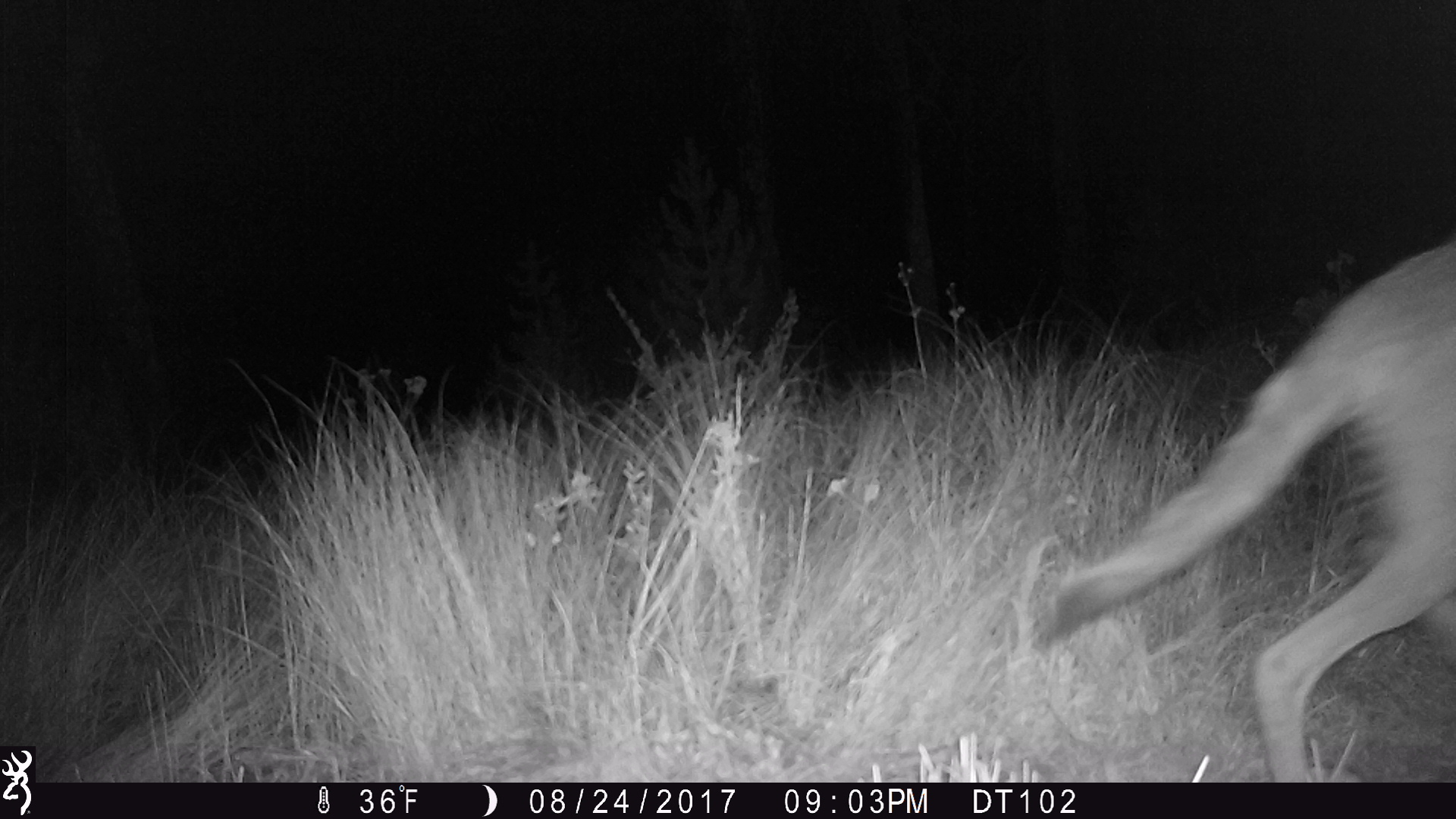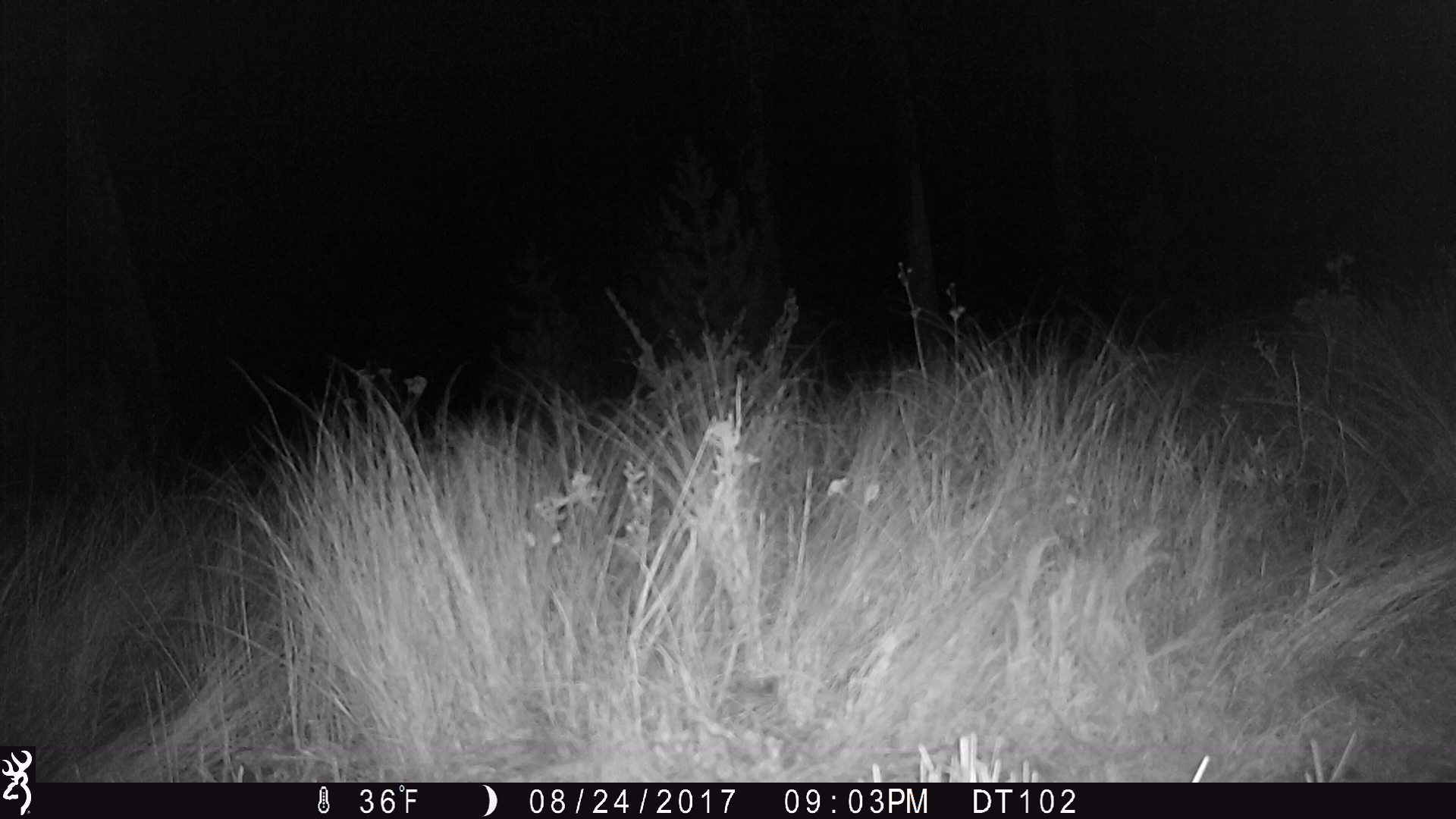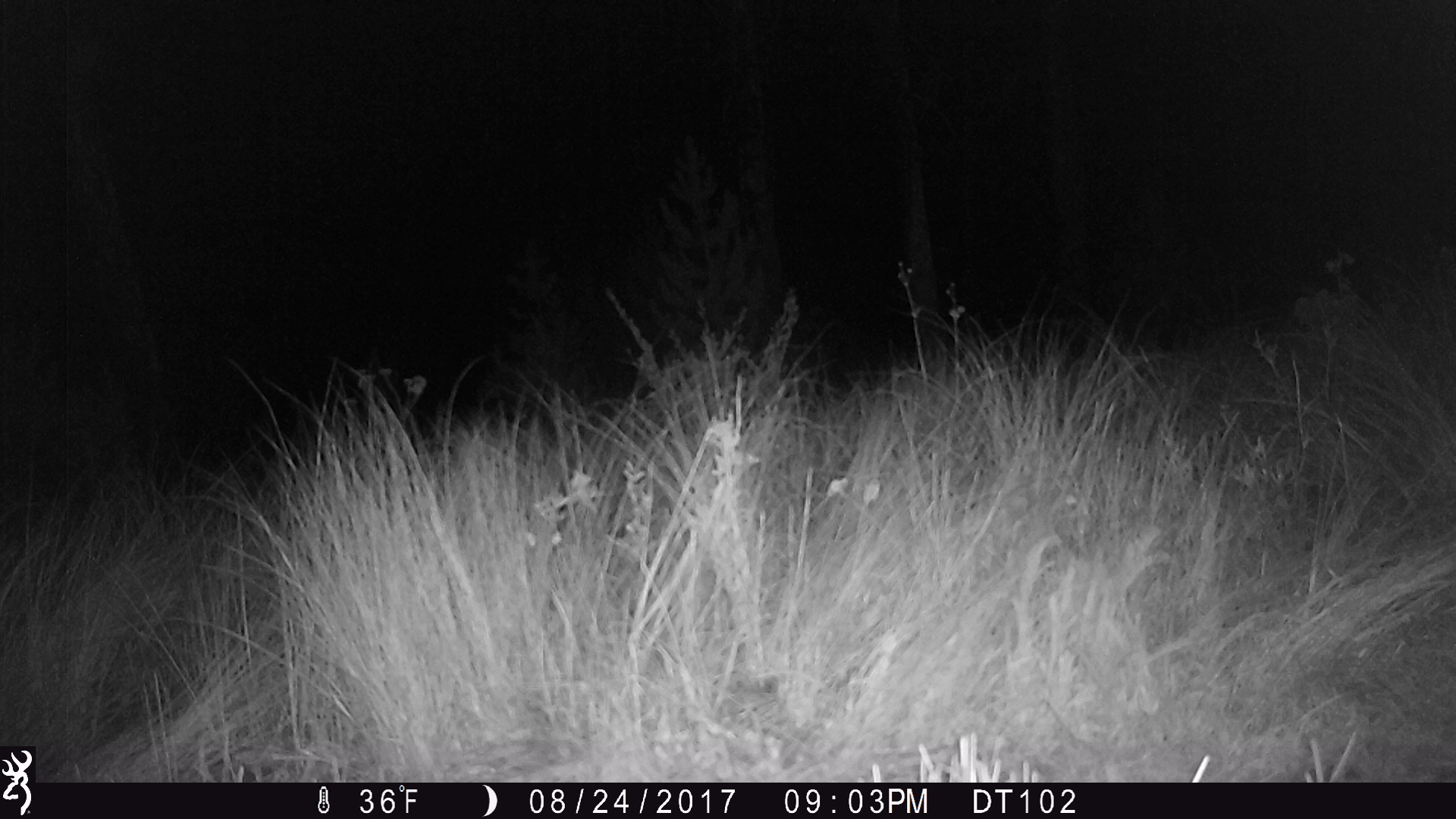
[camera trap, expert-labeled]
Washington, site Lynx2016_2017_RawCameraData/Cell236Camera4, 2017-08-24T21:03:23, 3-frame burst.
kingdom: Animalia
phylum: Chordata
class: Mammalia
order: Carnivora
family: Canidae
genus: Canis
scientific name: Canis latrans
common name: coyote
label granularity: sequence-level